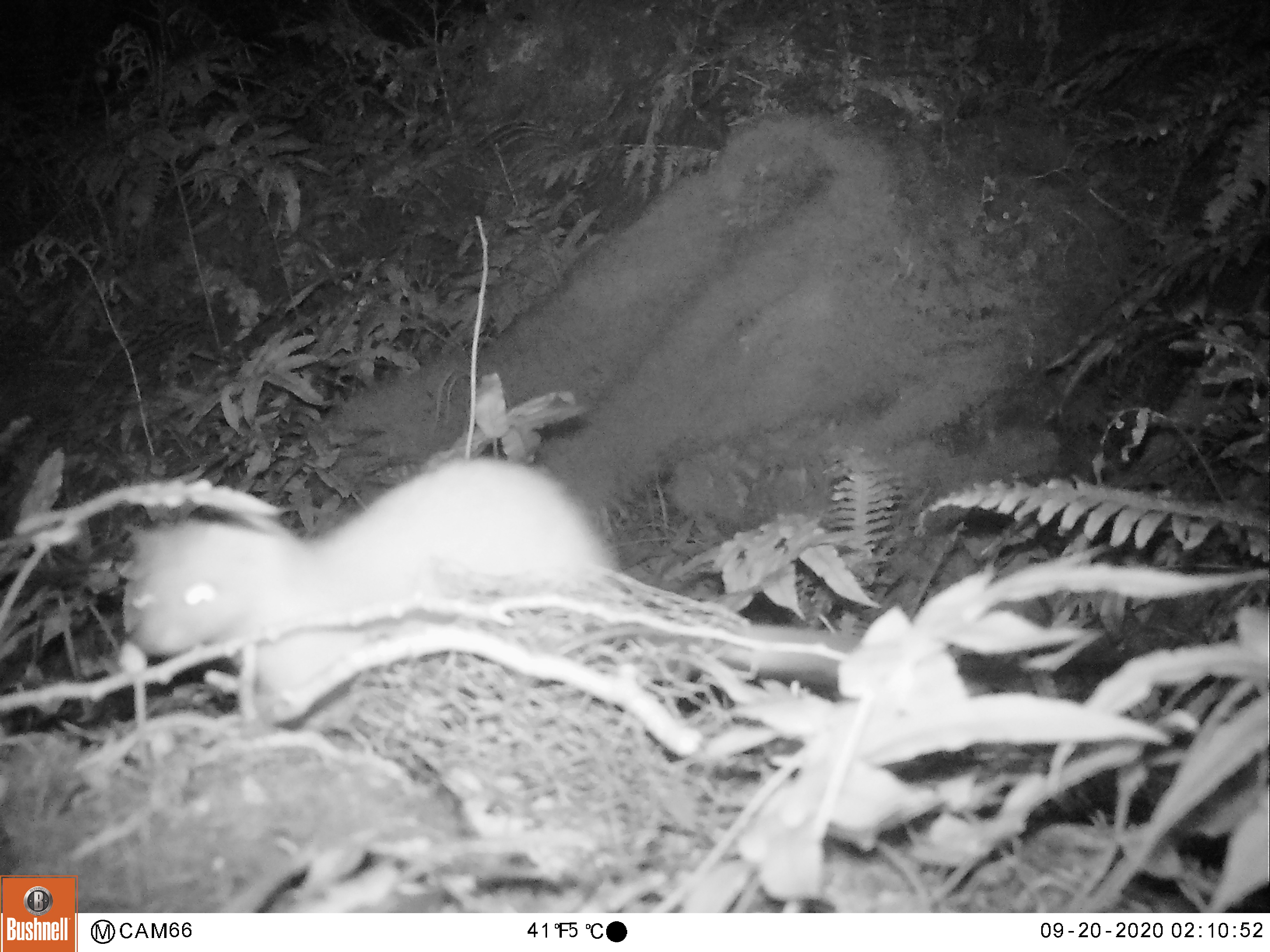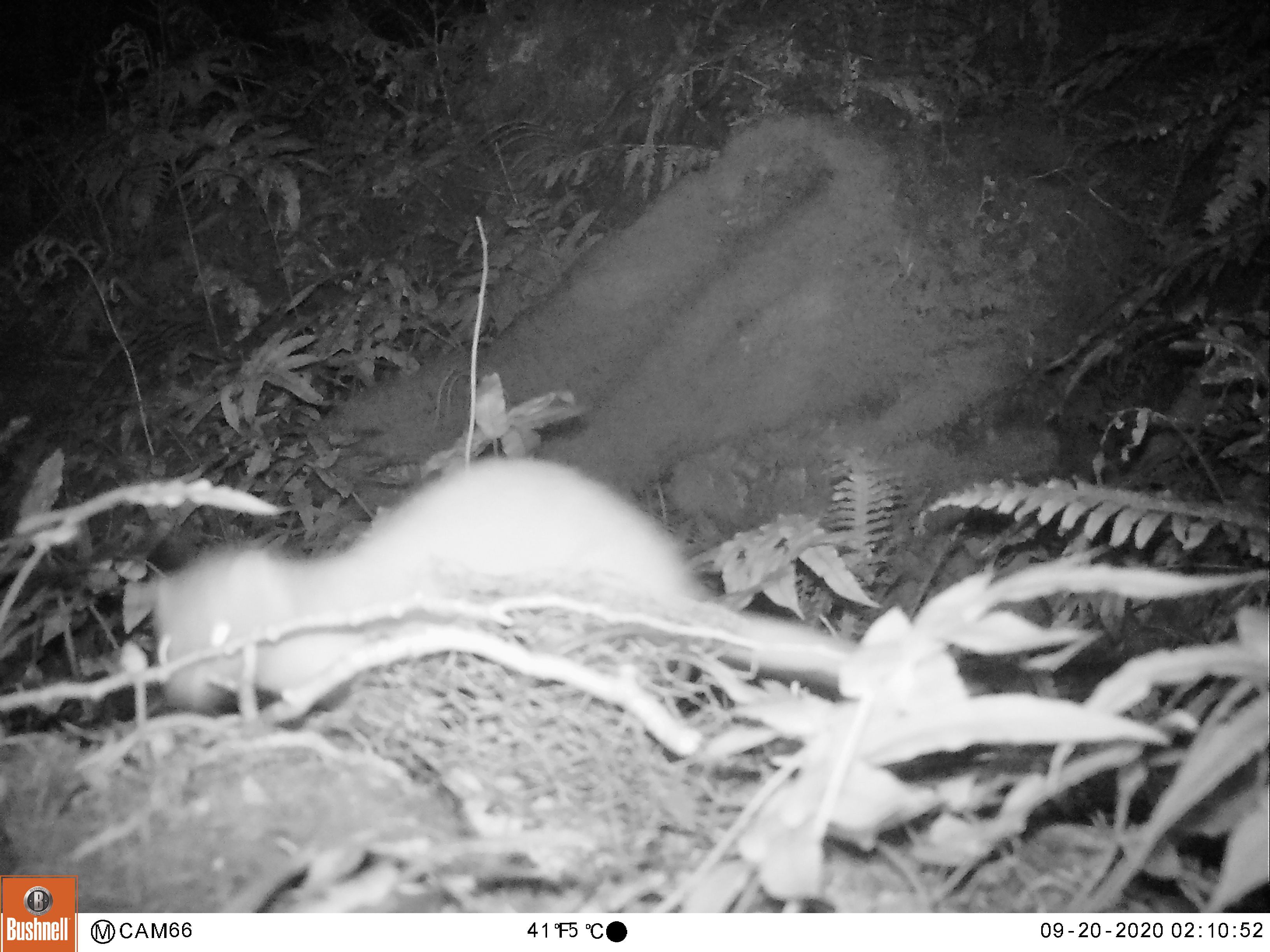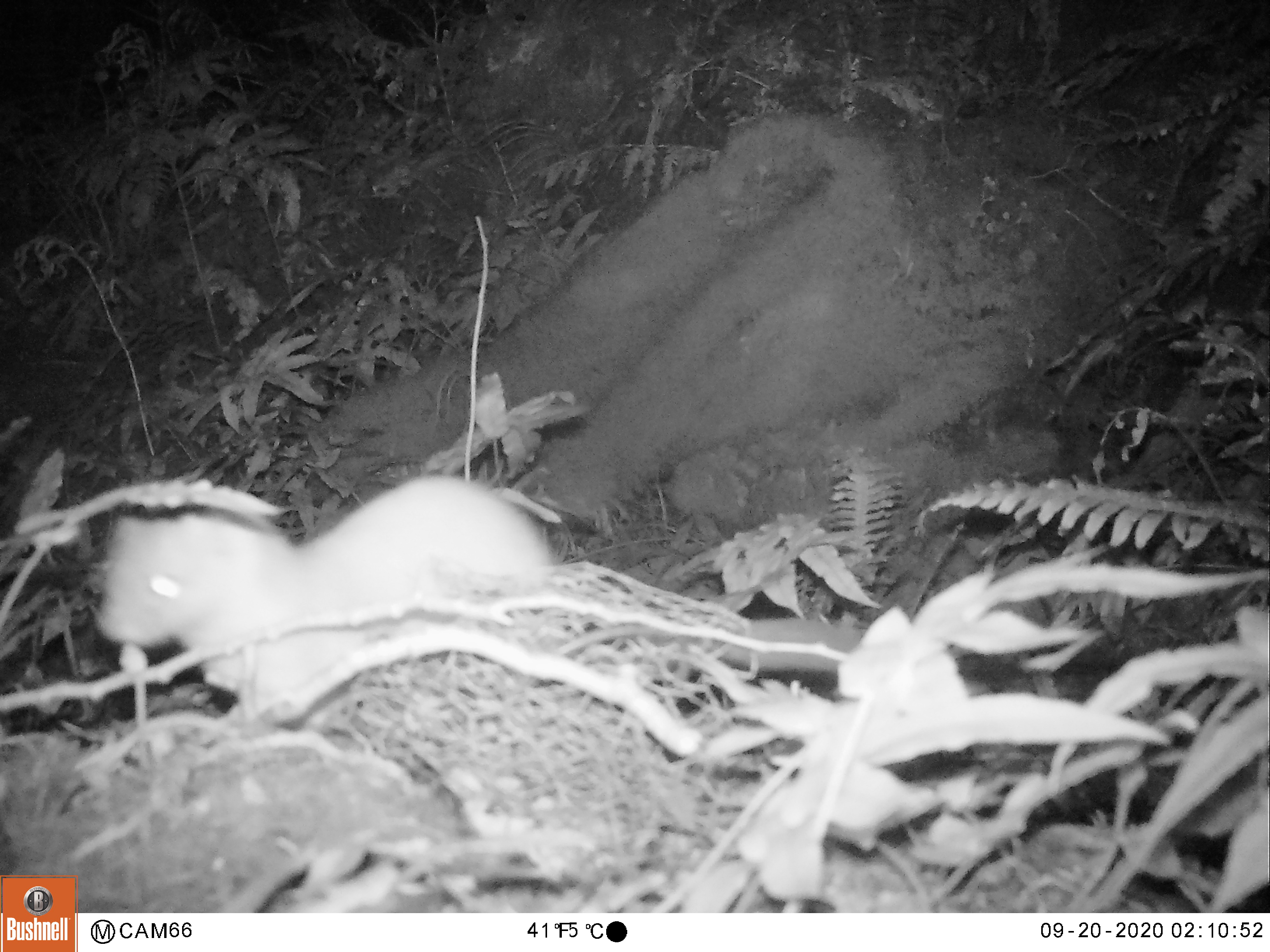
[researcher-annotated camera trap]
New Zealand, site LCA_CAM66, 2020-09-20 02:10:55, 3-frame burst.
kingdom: Animalia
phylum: Chordata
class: Mammalia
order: Carnivora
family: Mustelidae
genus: Mustela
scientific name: Mustela erminea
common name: stoat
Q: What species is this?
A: Stoat (Mustela erminea).